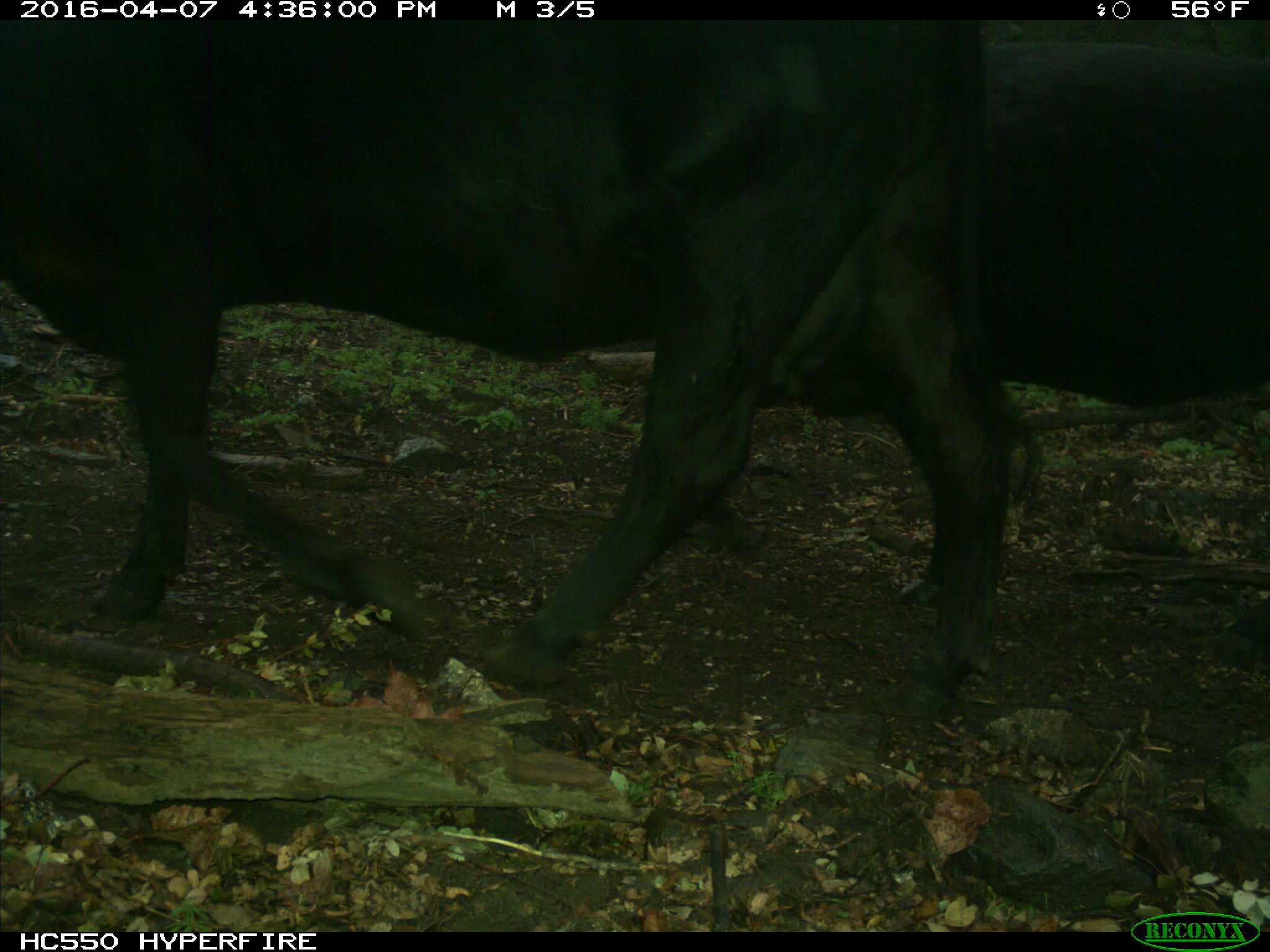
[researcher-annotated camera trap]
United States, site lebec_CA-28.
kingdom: Animalia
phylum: Chordata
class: Mammalia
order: Artiodactyla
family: Bovidae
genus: Bos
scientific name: Bos taurus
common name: domestic cow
Bos taurus (domestic cow).